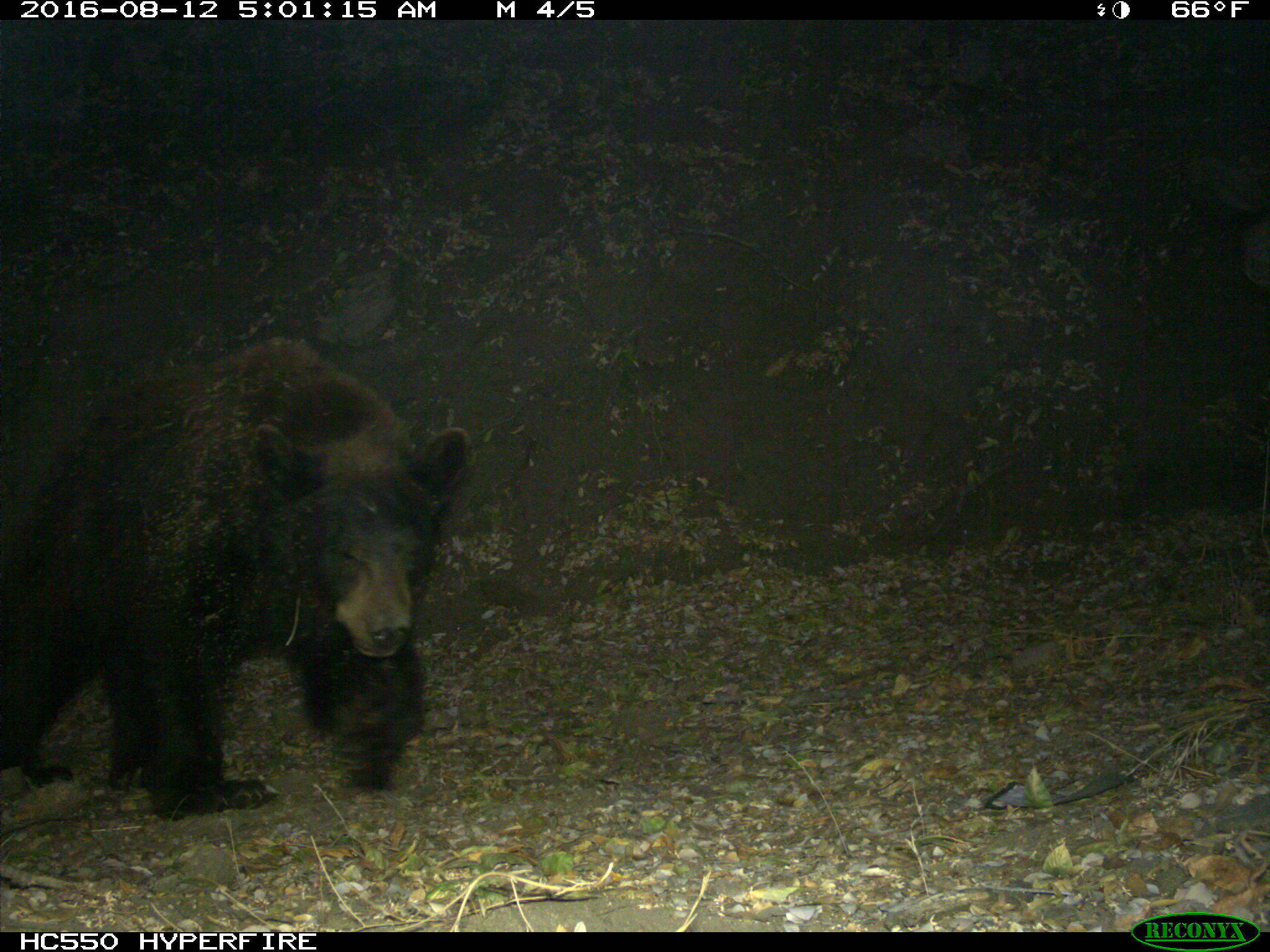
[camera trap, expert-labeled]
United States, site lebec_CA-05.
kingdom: Animalia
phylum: Chordata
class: Mammalia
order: Carnivora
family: Ursidae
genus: Ursus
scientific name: Ursus americanus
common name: american black bear